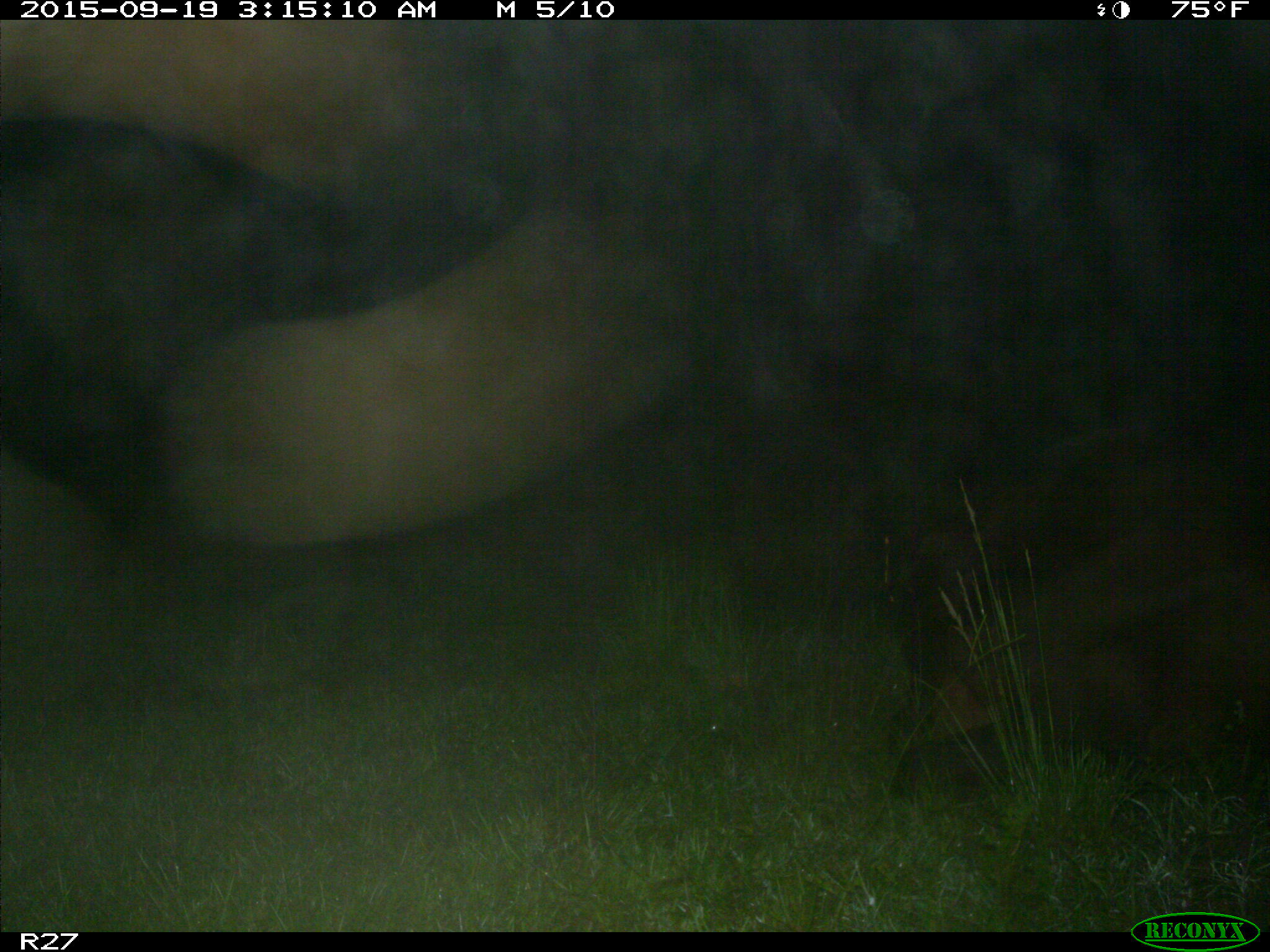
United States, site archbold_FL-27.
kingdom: Animalia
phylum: Chordata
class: Mammalia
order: Artiodactyla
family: Bovidae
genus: Bos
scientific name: Bos taurus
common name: domestic cow